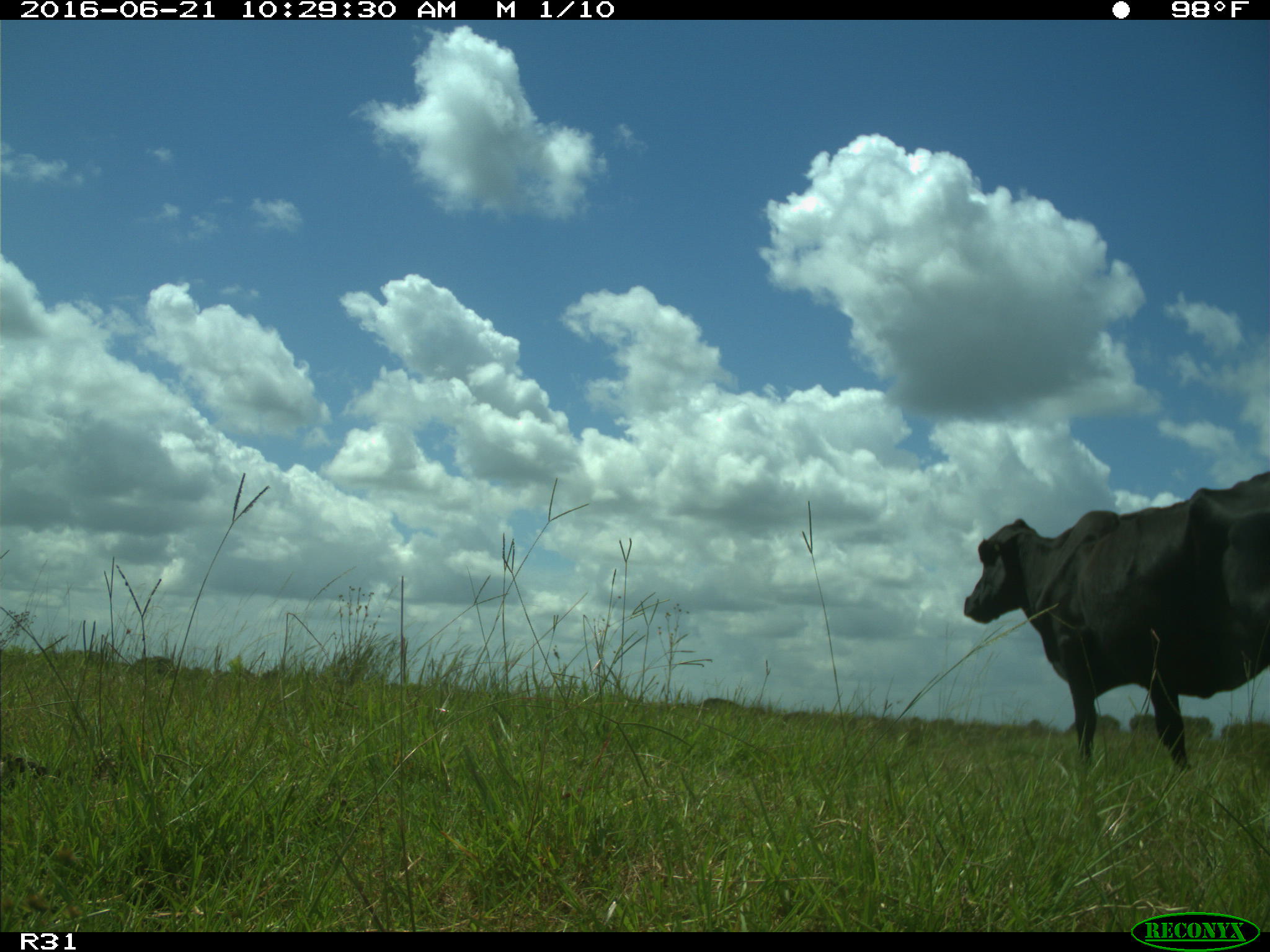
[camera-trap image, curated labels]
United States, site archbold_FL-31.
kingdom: Animalia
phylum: Chordata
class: Mammalia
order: Artiodactyla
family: Bovidae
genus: Bos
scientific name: Bos taurus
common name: domestic cow